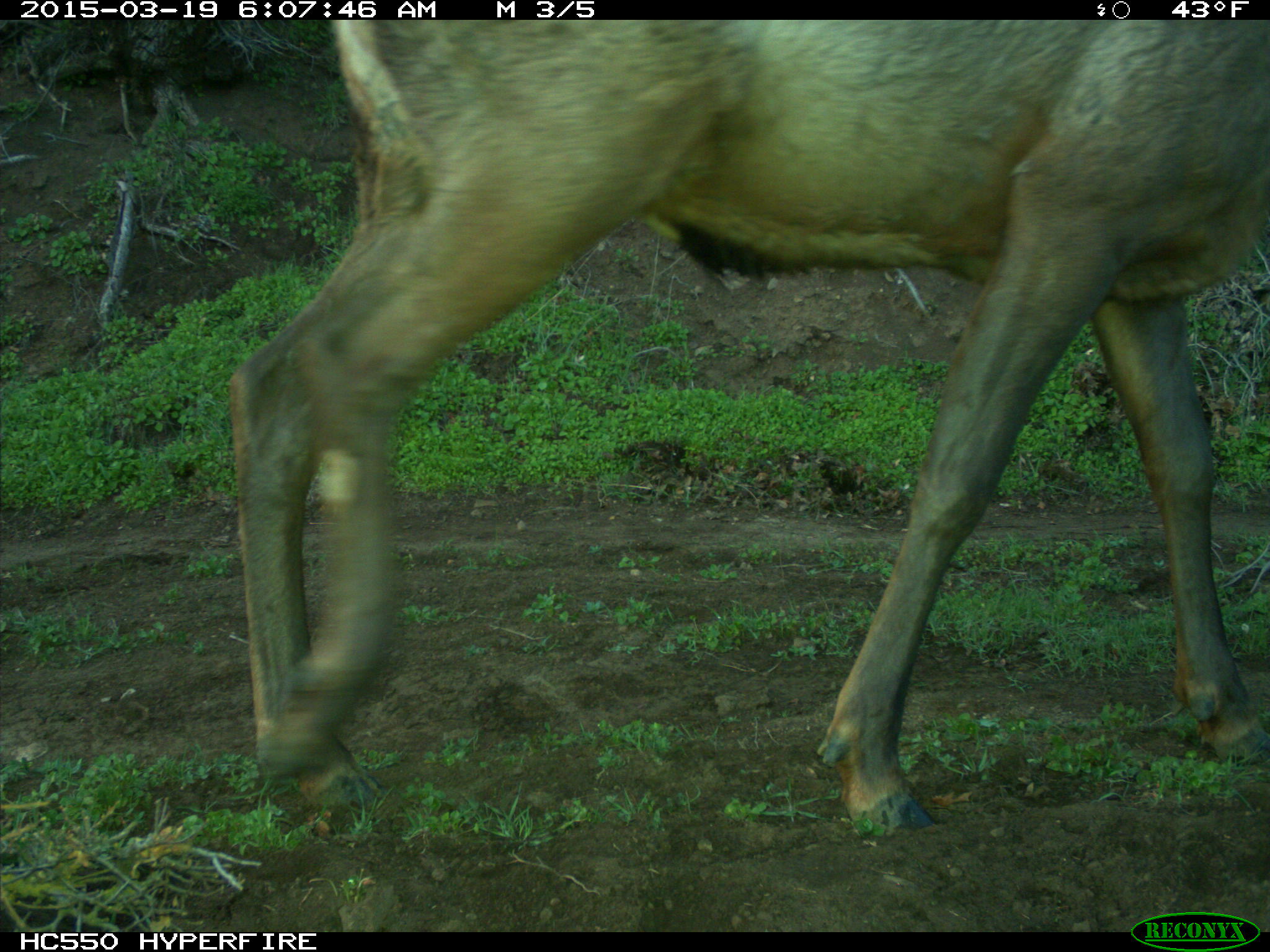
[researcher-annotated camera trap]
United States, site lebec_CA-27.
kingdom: Animalia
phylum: Chordata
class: Mammalia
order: Artiodactyla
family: Cervidae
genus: Cervus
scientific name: Cervus canadensis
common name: elk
Cervus canadensis (elk).